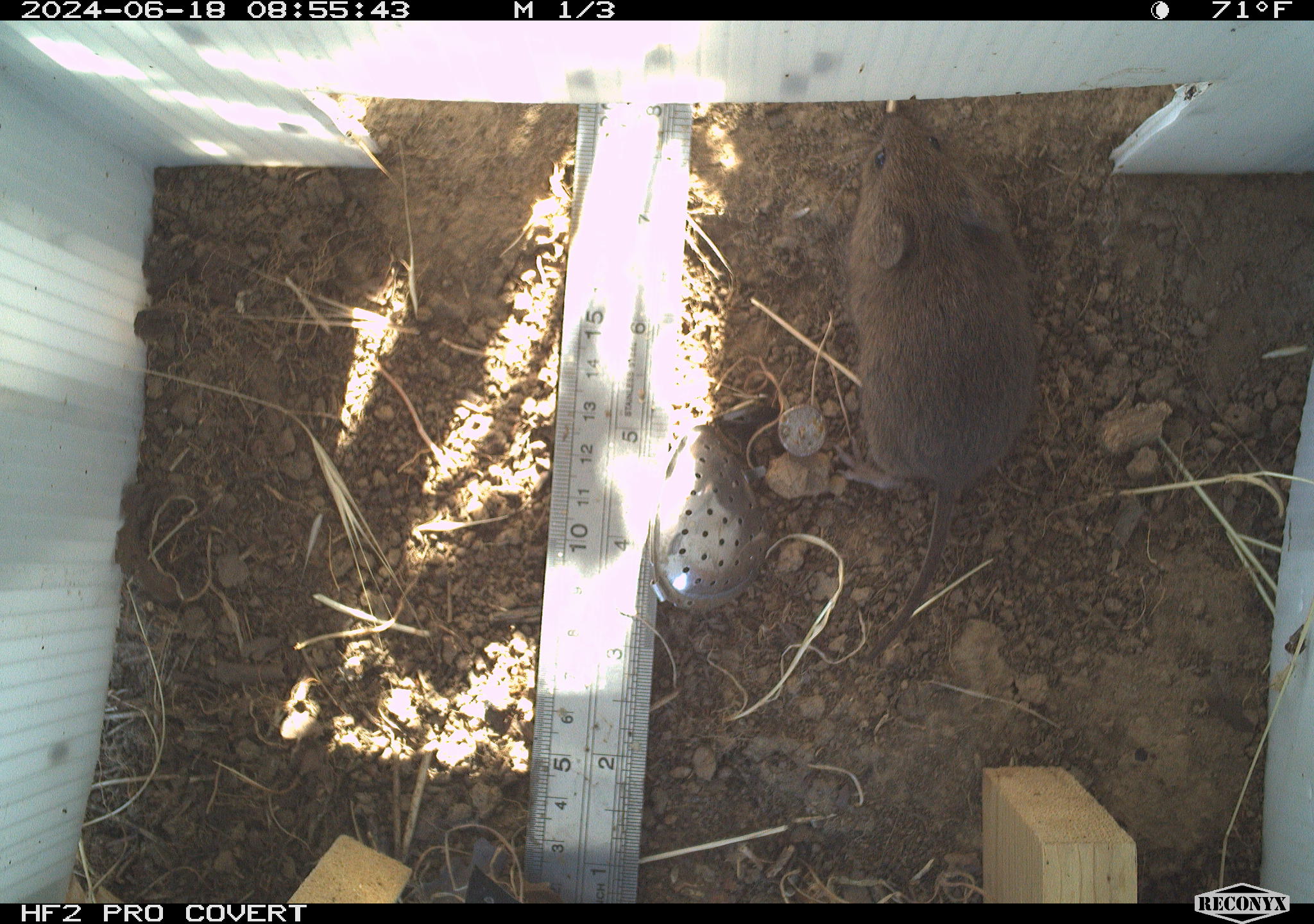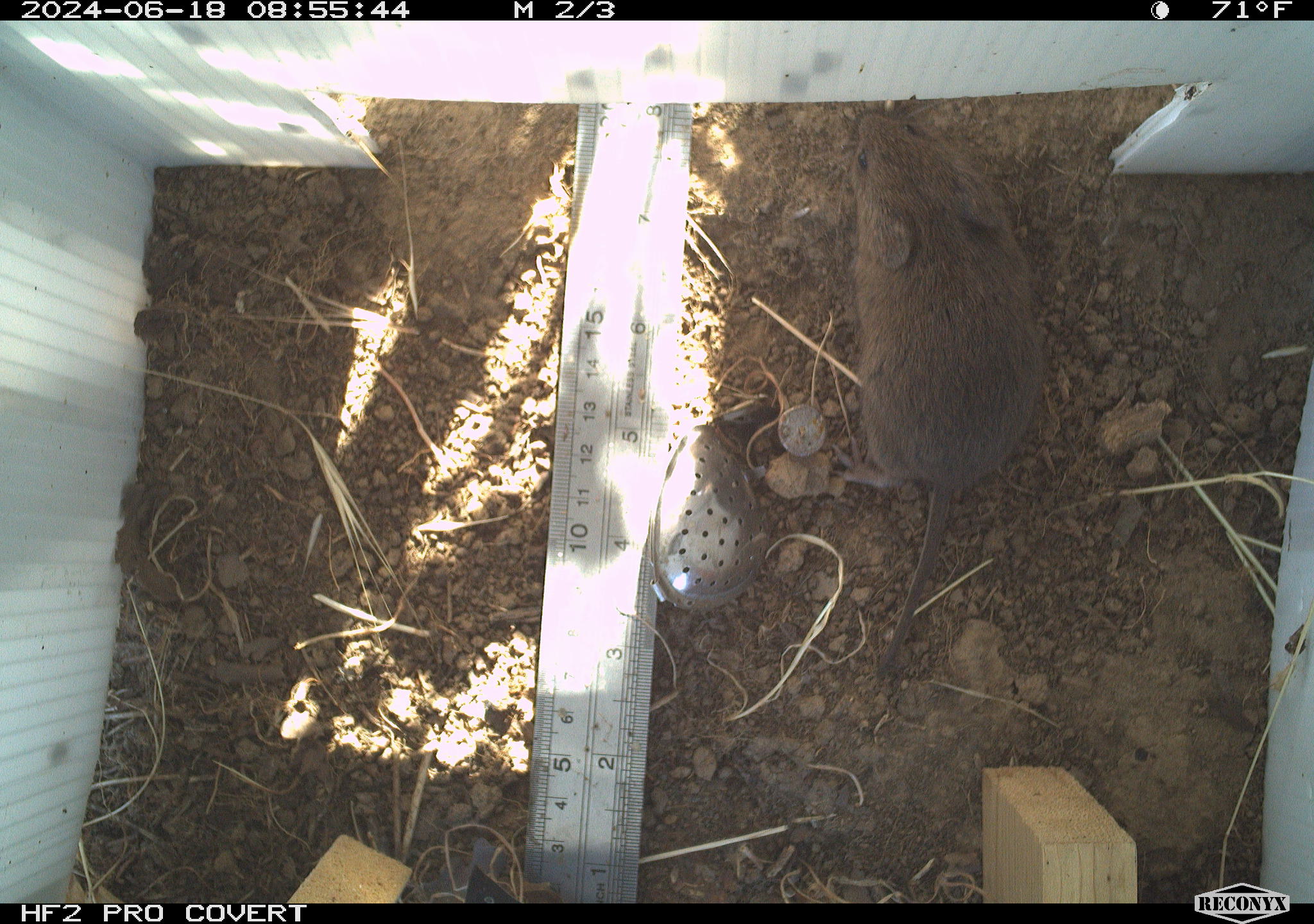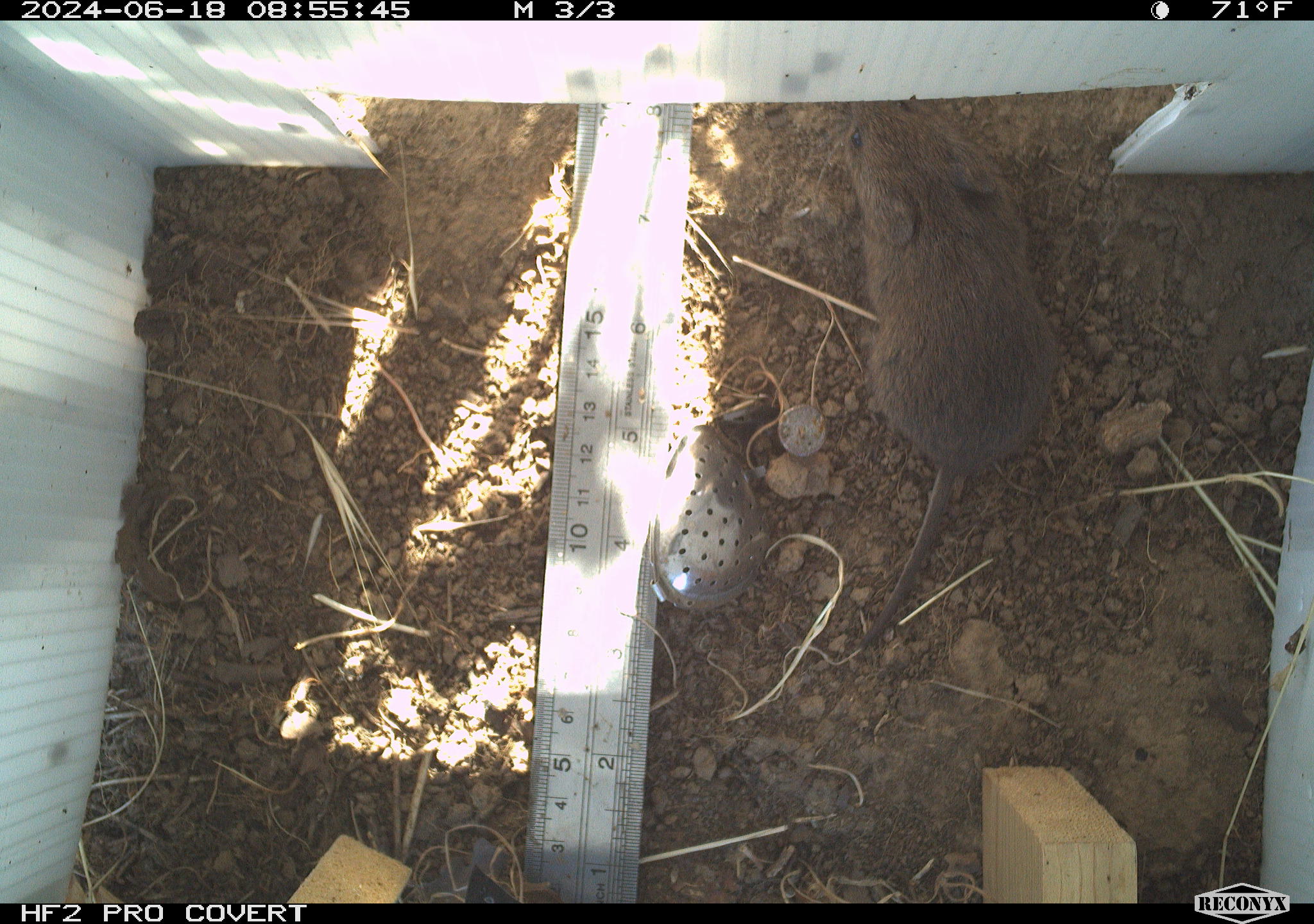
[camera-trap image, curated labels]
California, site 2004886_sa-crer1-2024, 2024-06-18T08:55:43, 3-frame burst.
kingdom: Animalia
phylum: Chordata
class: Mammalia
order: Rodentia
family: Cricetidae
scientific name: Arvicolinae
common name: voles, lemmings, and muskrats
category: arvicolinae subfamily